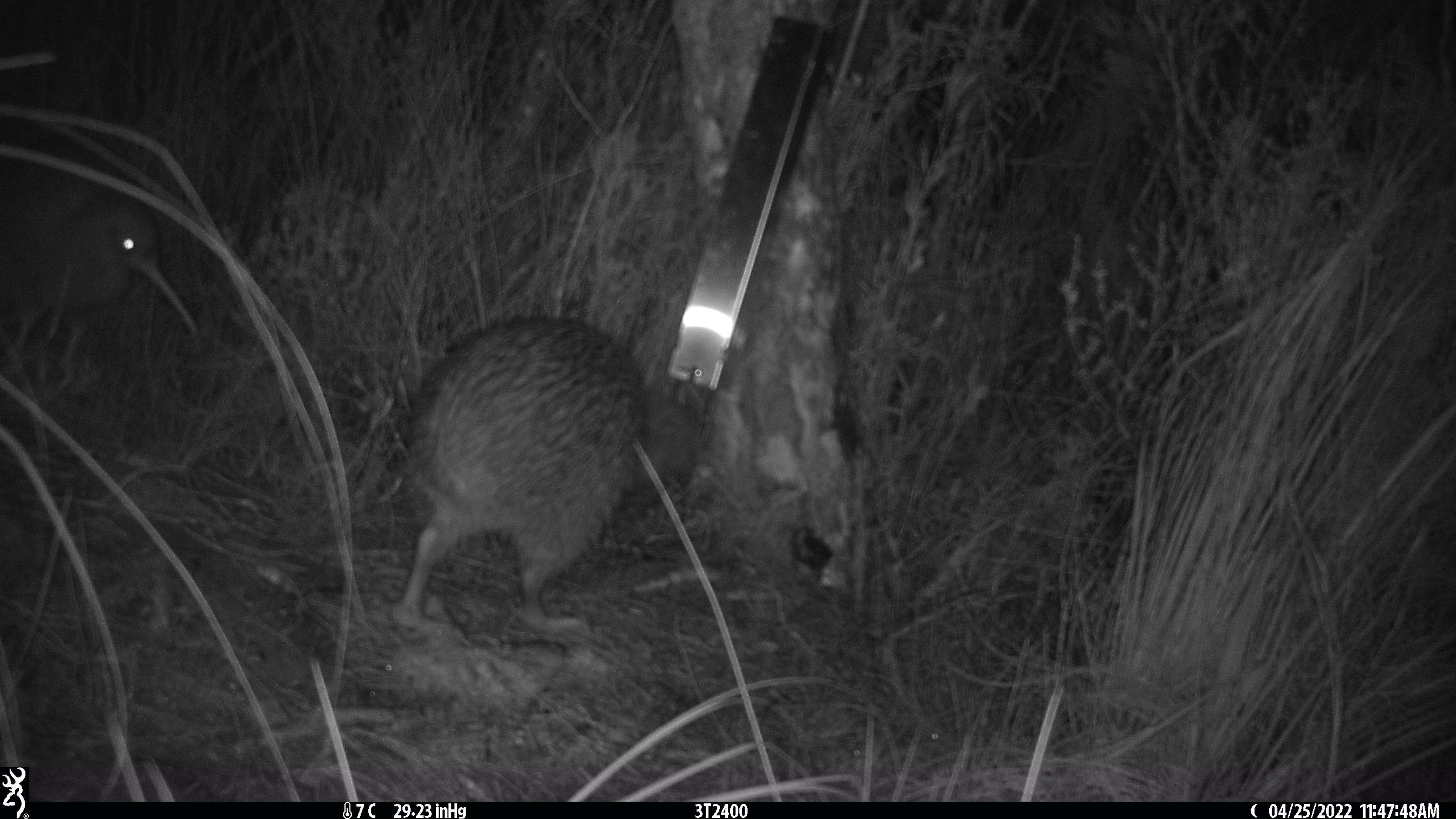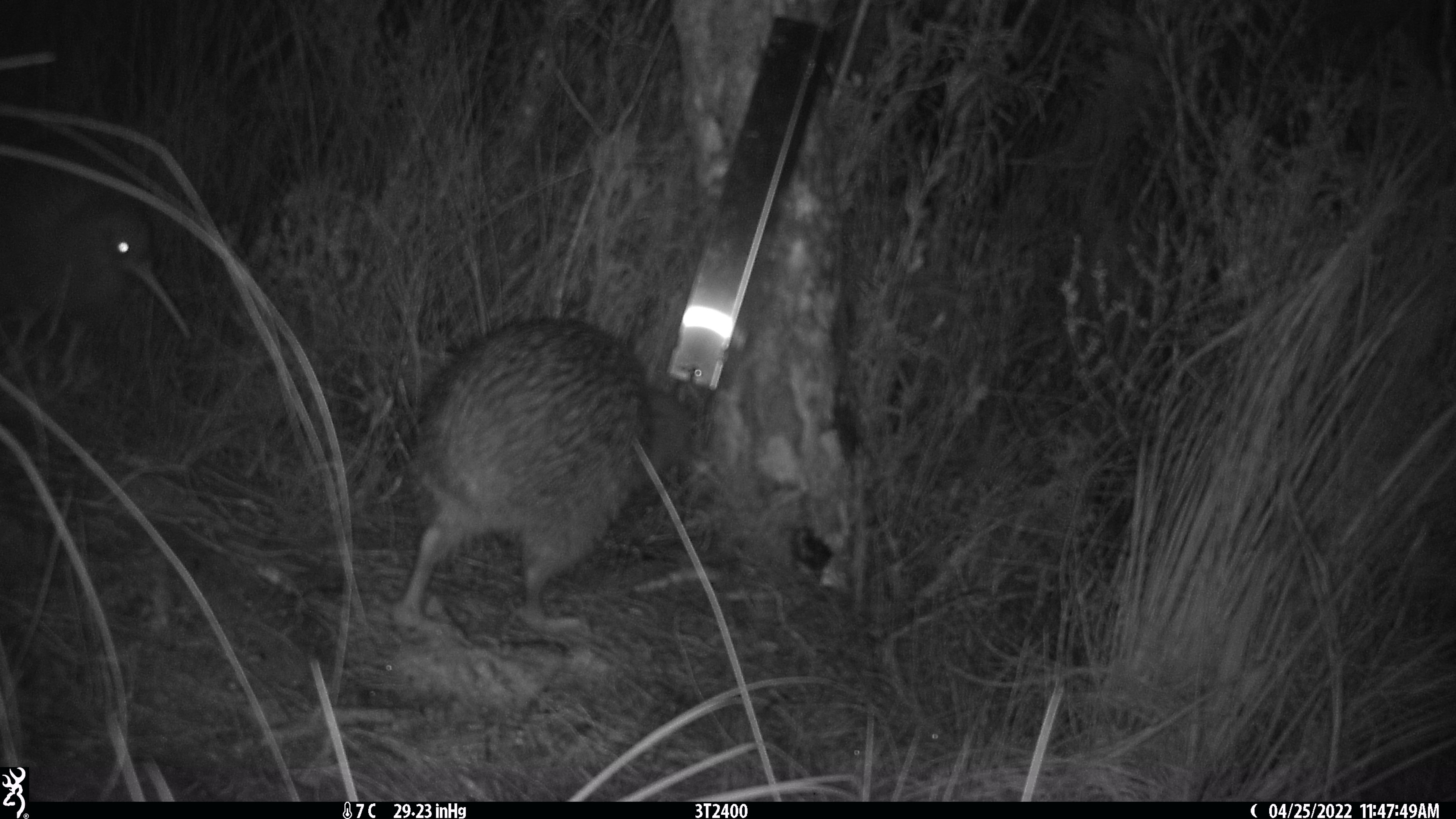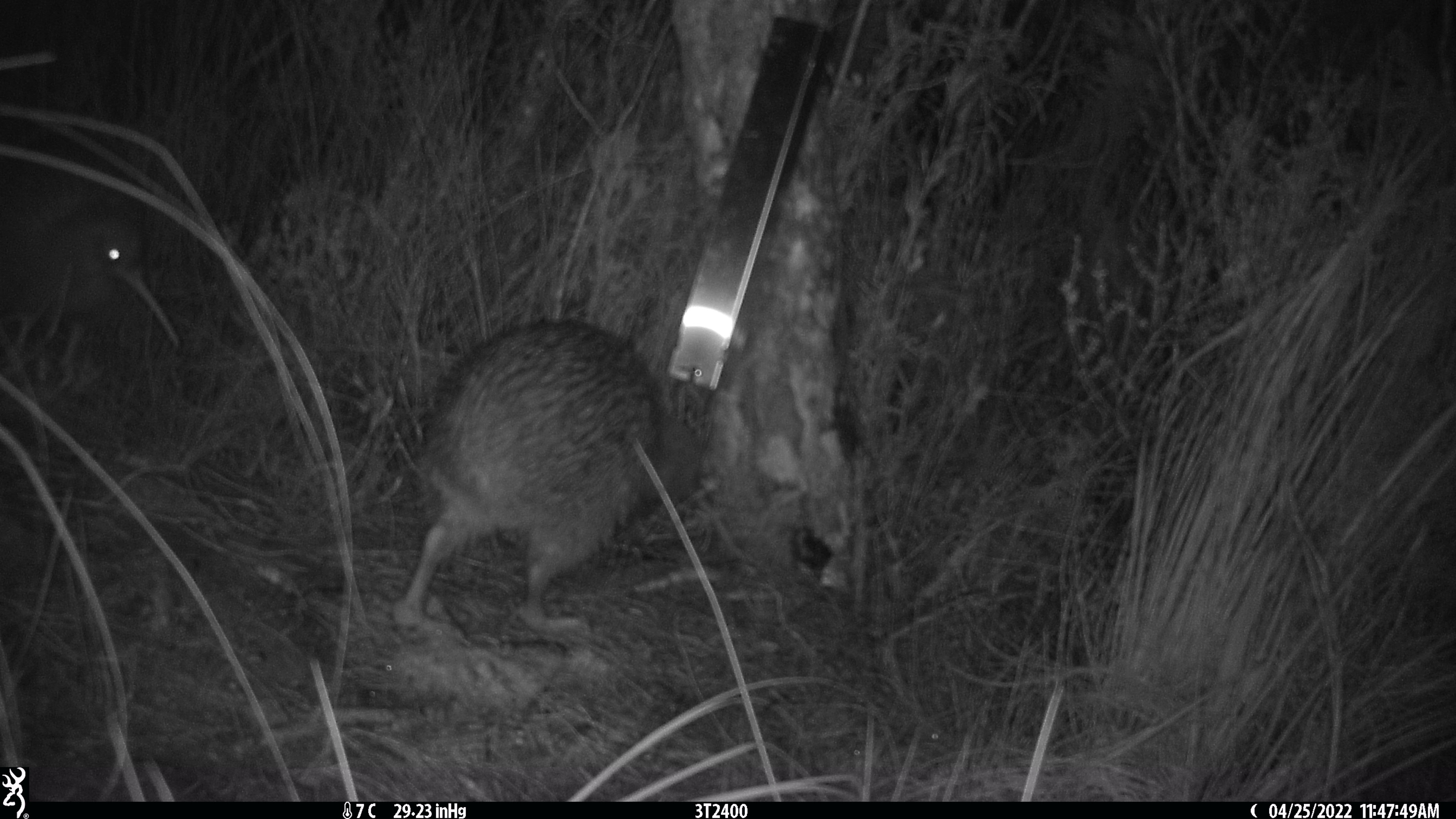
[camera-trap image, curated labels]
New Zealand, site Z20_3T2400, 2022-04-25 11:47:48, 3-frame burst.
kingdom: Animalia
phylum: Chordata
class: Aves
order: Apterygiformes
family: Apterygidae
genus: Apteryx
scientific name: Apteryx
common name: kiwi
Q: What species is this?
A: Kiwi (Apteryx).